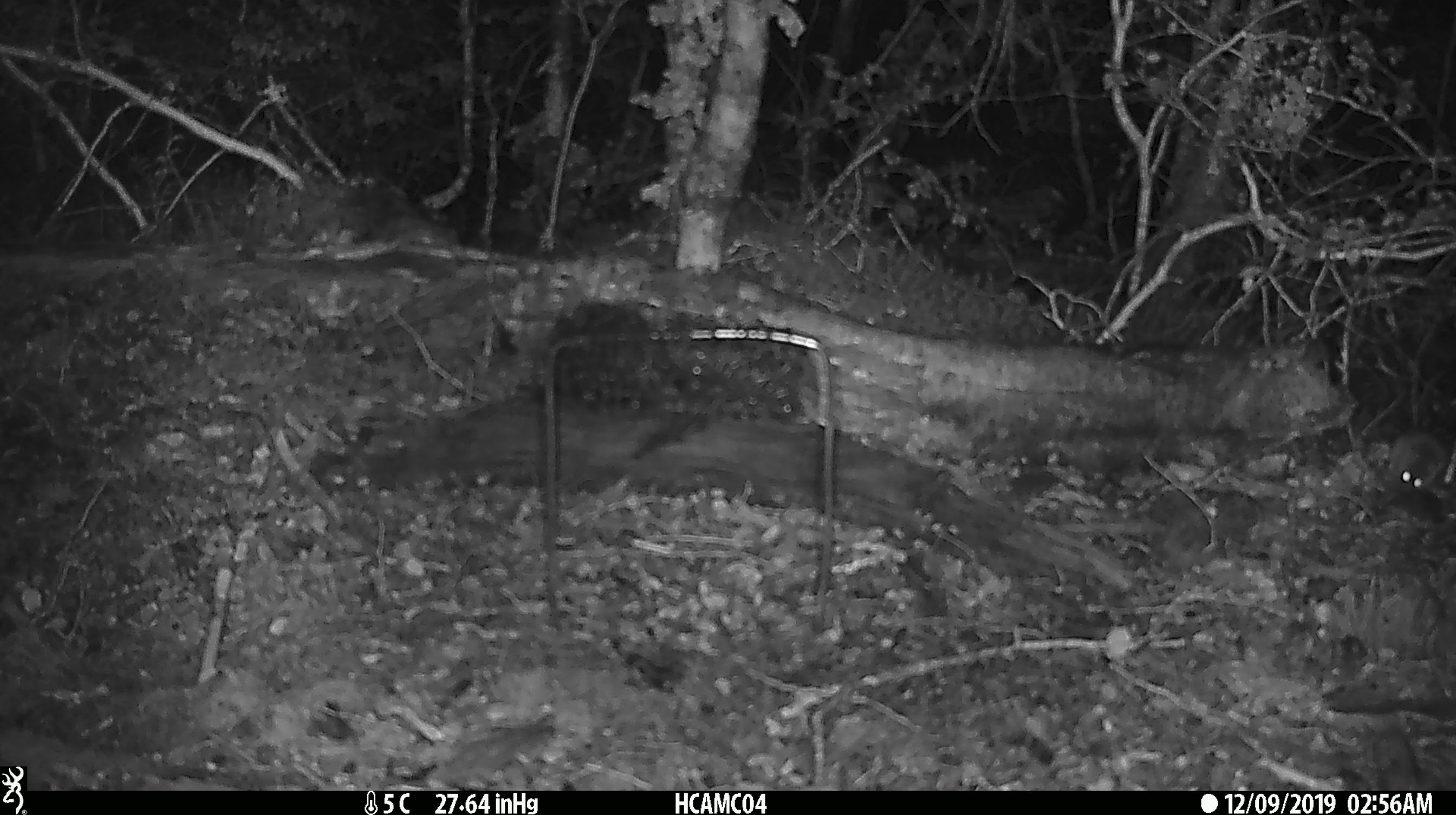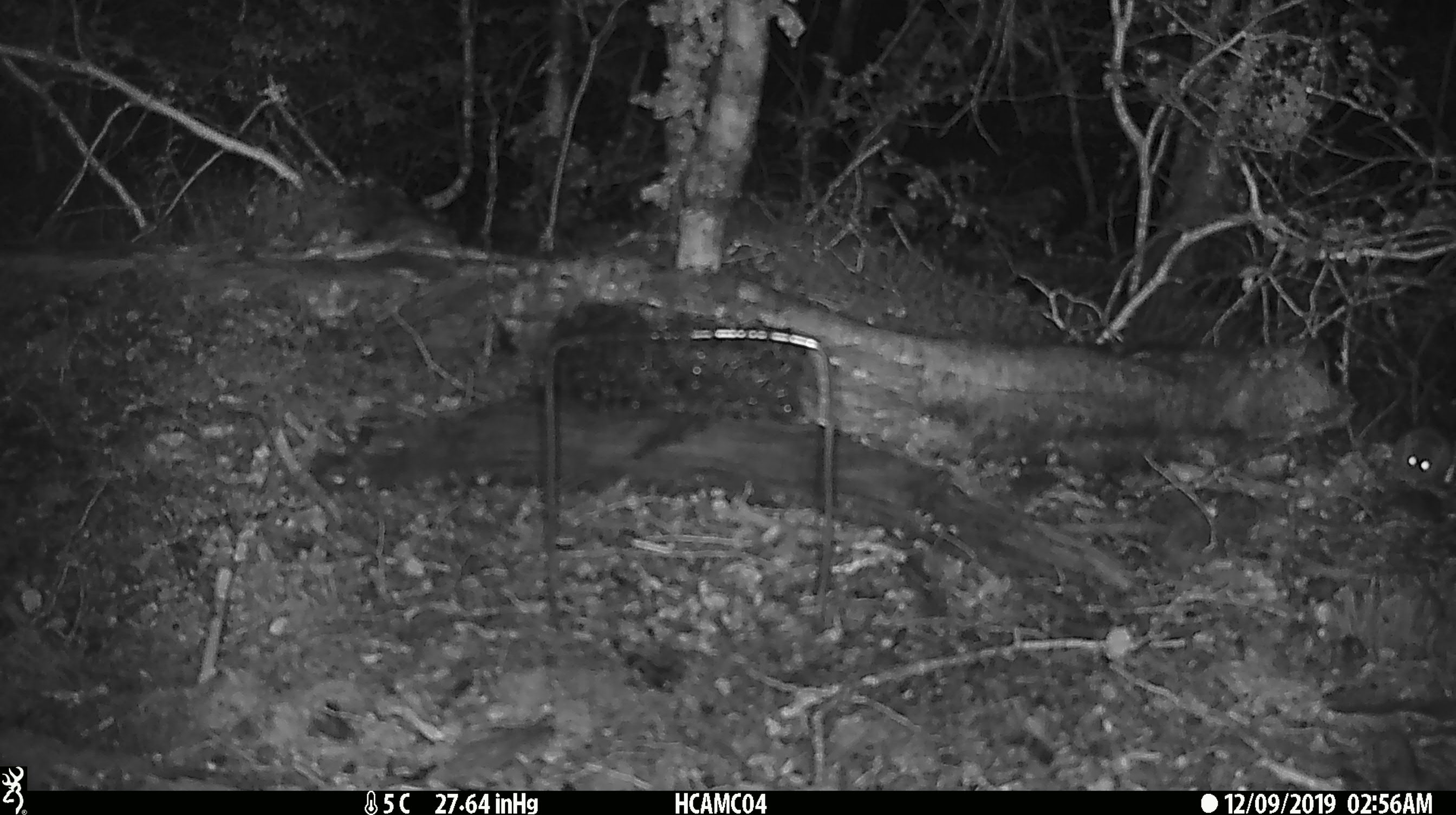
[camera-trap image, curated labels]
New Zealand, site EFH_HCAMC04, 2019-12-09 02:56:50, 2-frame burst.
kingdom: Animalia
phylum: Chordata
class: Mammalia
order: Rodentia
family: Muridae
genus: Mus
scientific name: Mus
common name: mouse